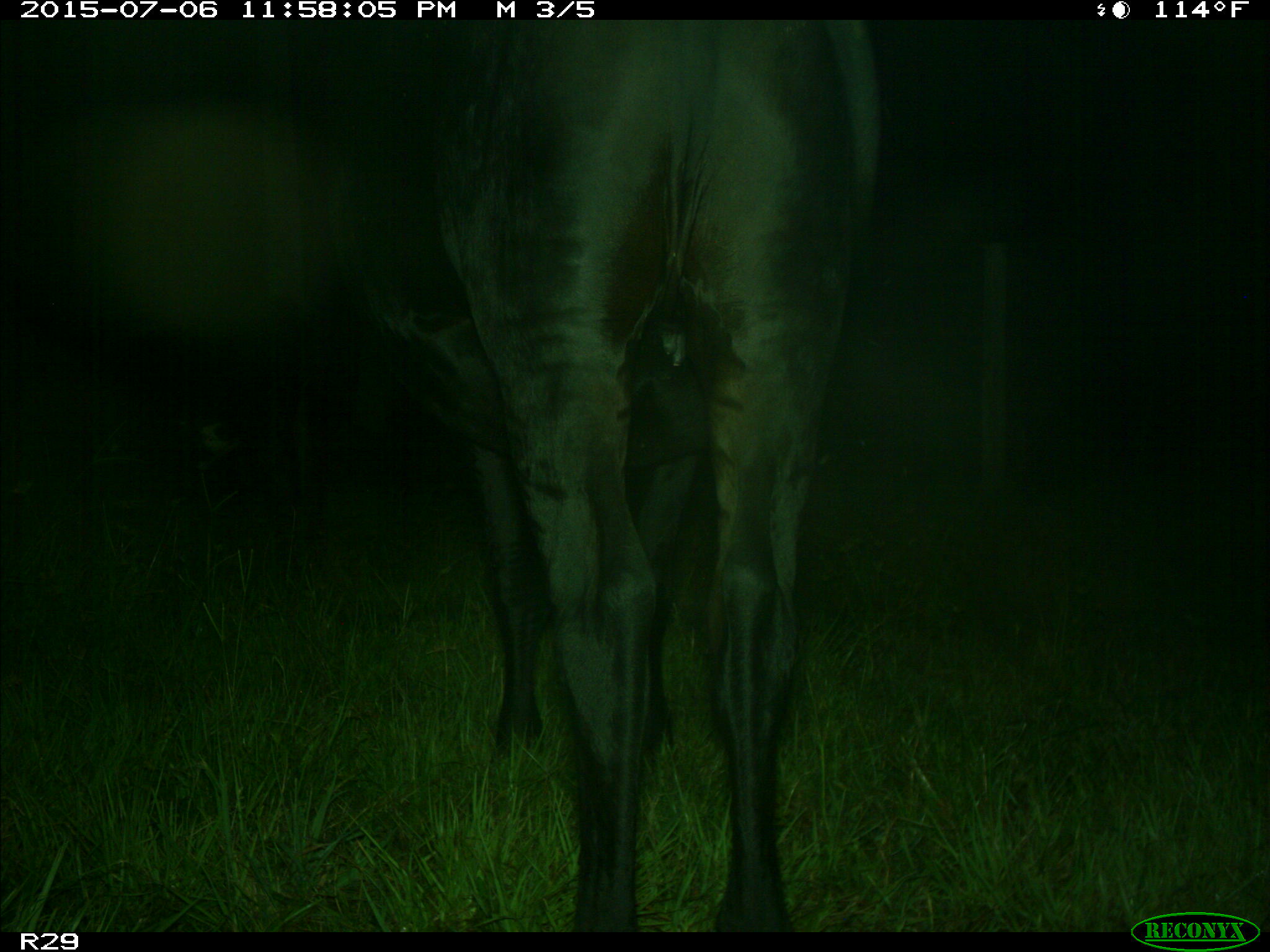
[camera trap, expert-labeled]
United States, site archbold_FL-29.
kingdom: Animalia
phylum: Chordata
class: Mammalia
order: Artiodactyla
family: Bovidae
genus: Bos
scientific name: Bos taurus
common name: domestic cow